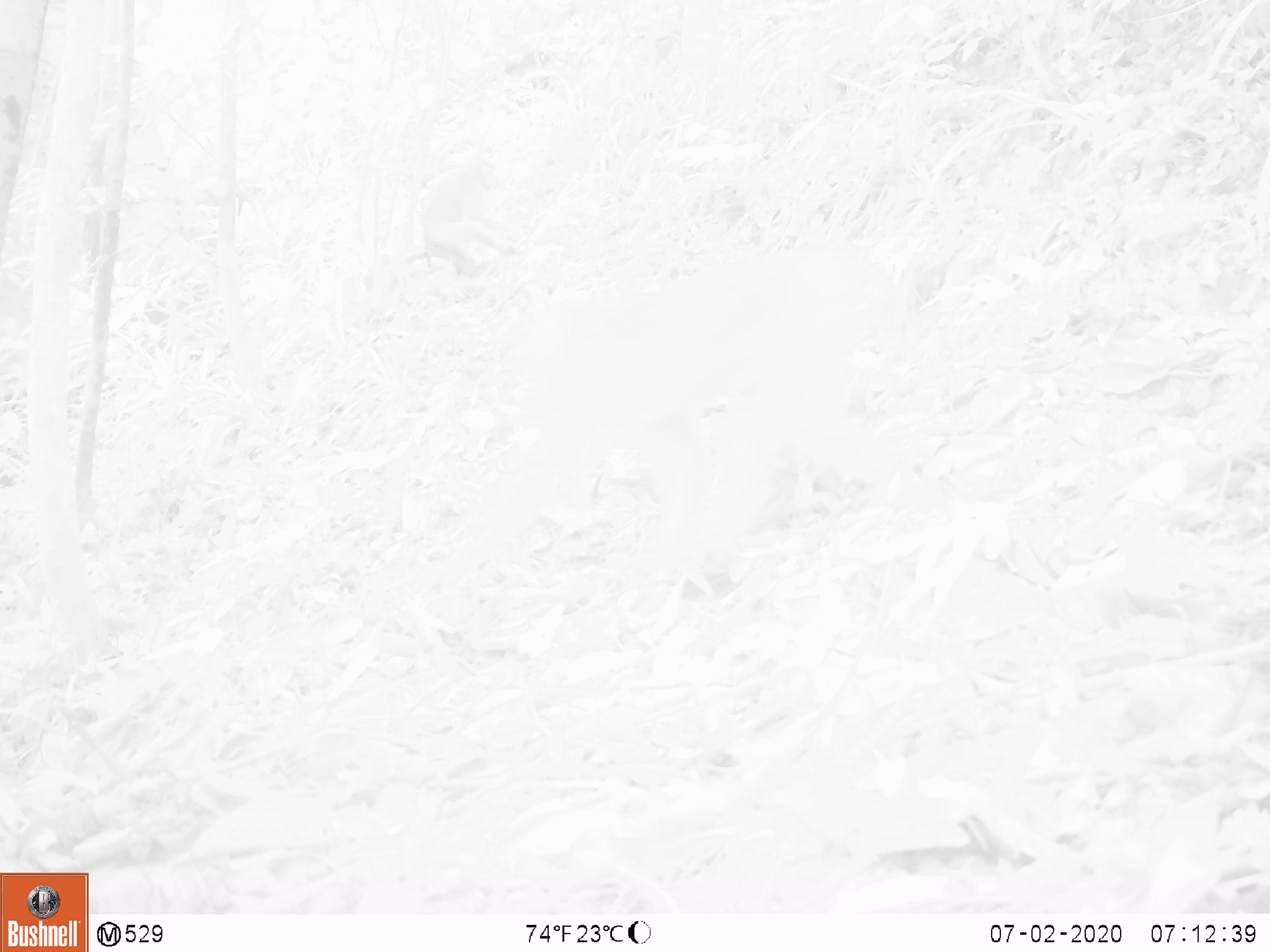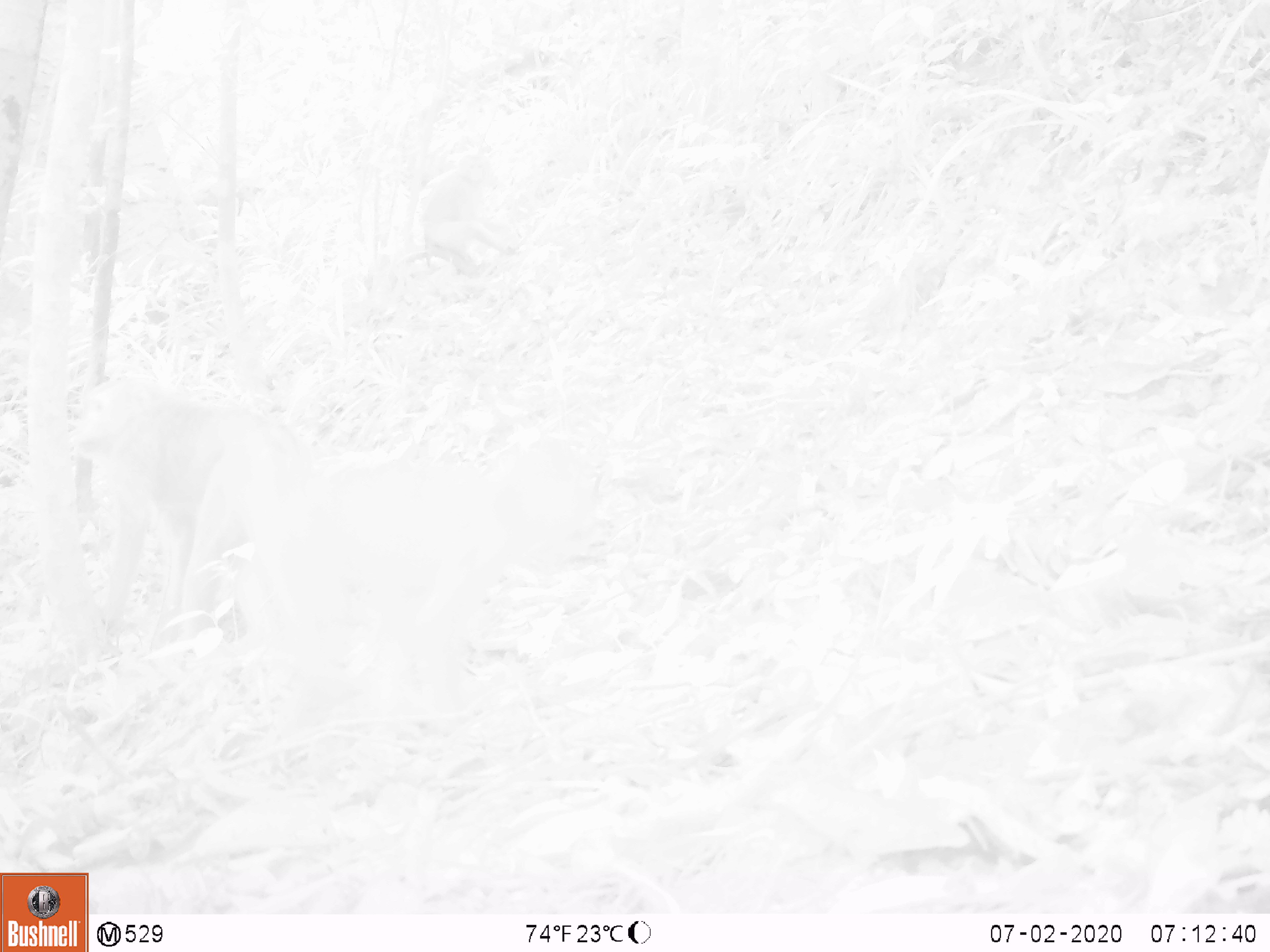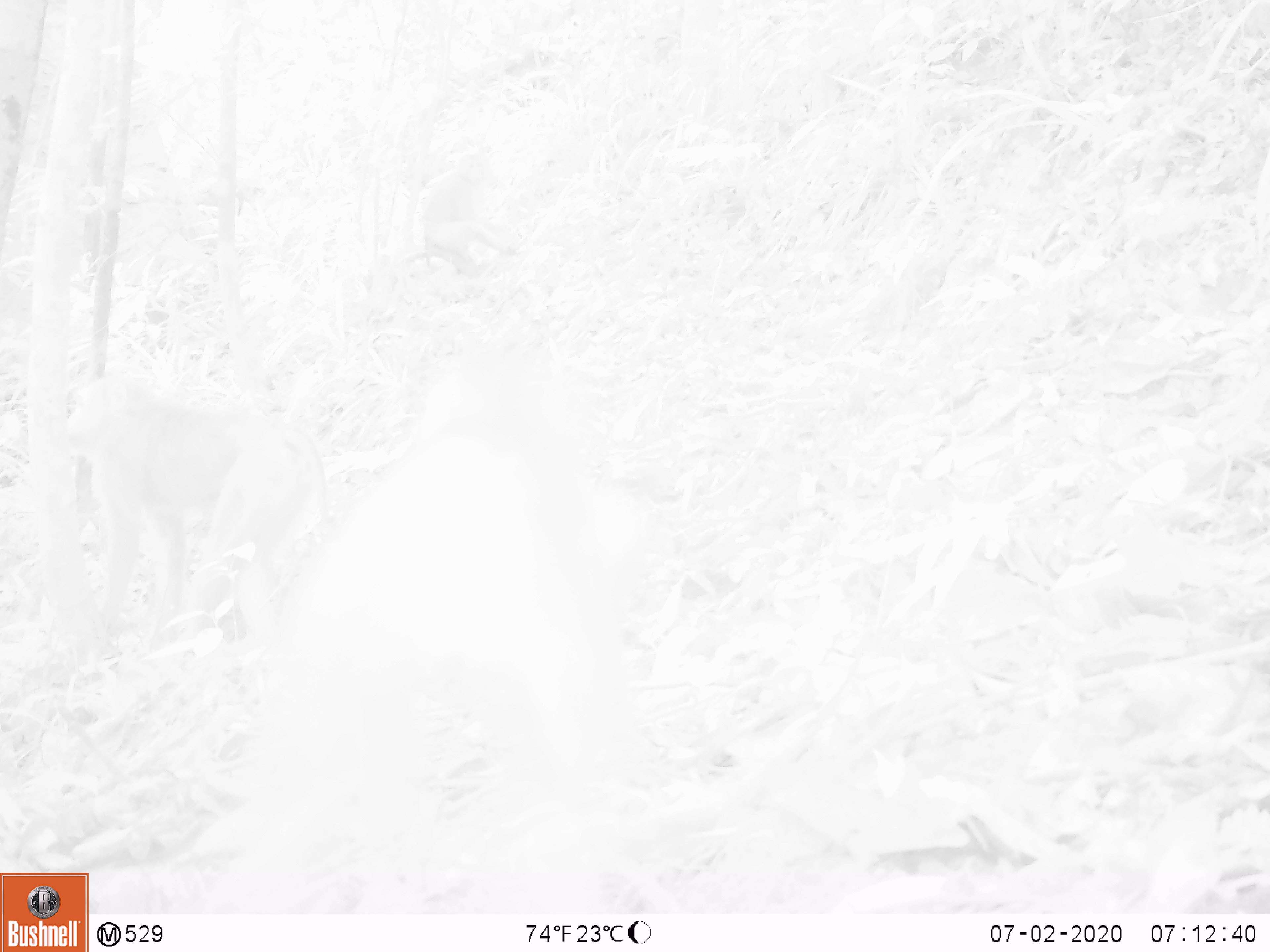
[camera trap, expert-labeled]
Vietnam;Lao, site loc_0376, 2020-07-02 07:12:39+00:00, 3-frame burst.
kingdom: Animalia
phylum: Chordata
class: Mammalia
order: Primates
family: Cercopithecidae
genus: Macaca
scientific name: Macaca nemestrina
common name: pig-tailed macaque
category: pig tailed macaque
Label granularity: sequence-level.